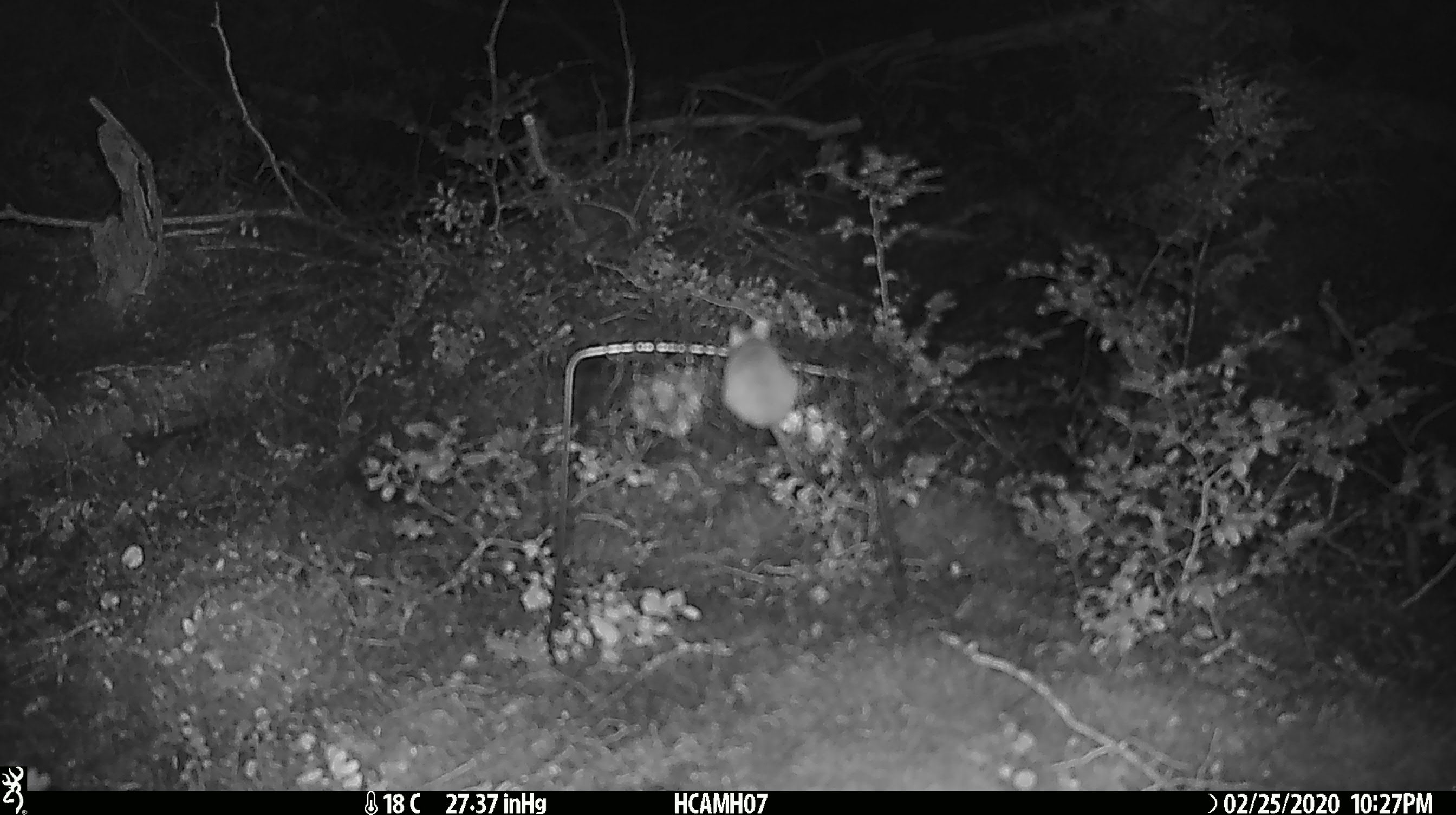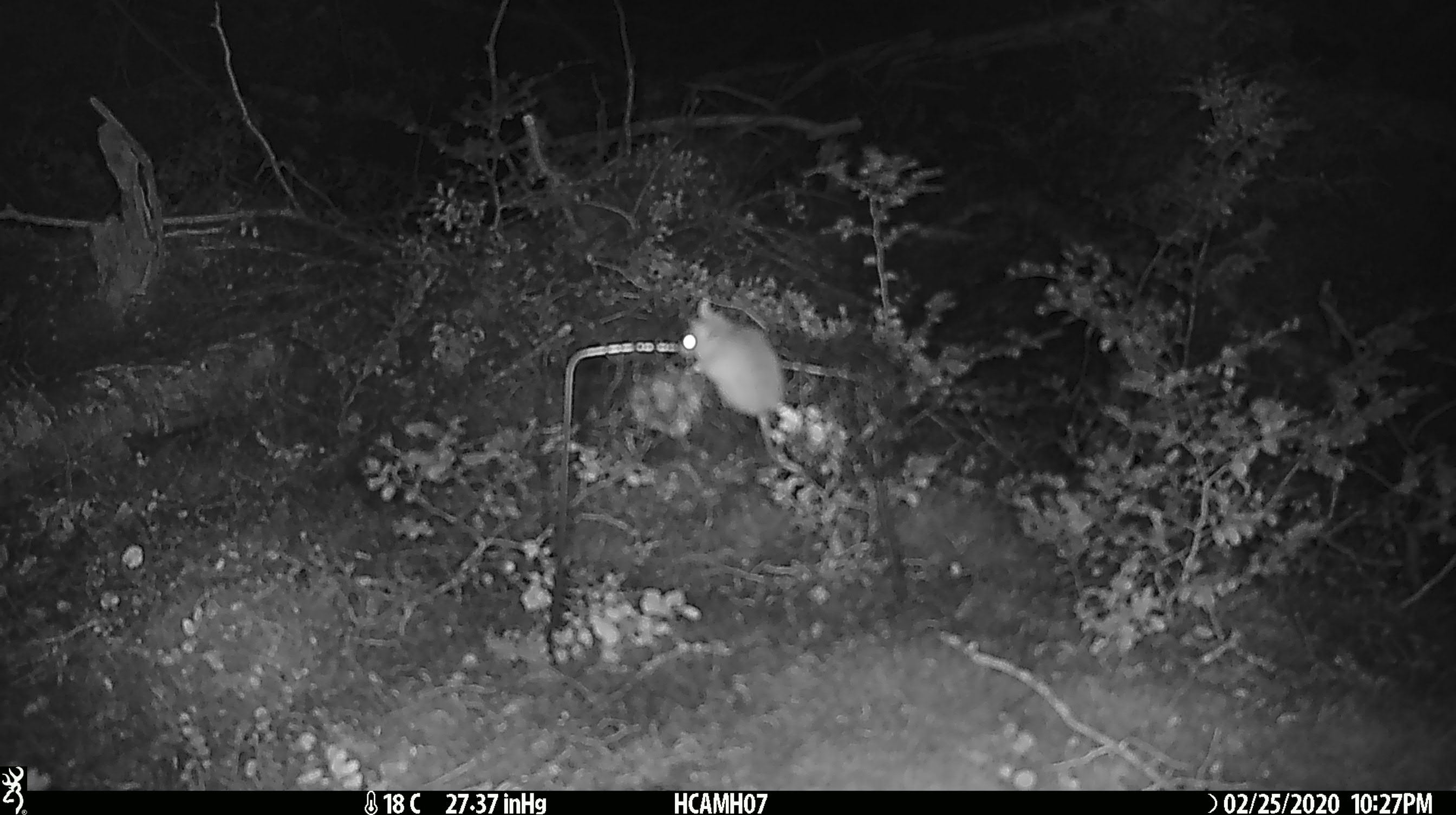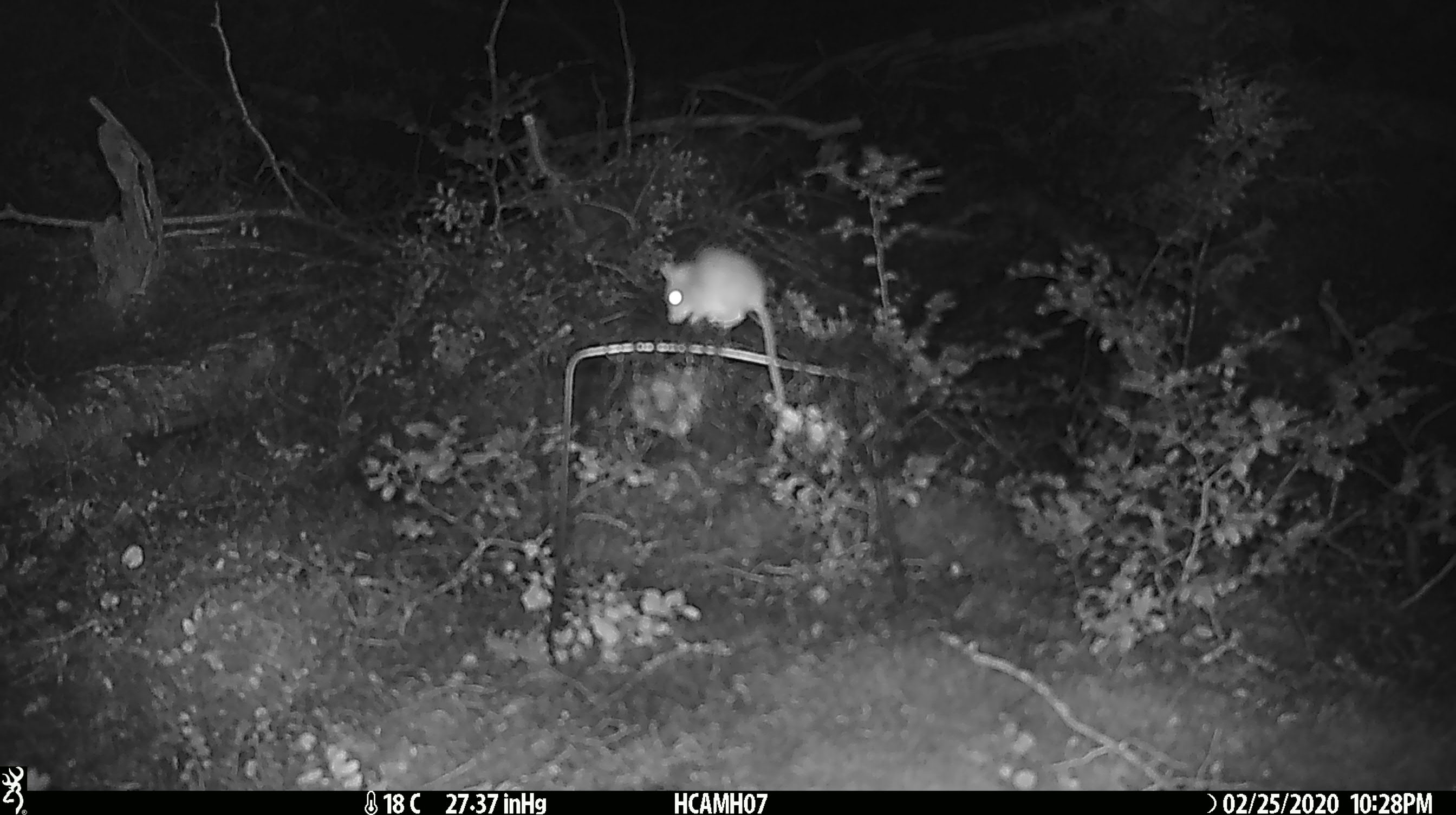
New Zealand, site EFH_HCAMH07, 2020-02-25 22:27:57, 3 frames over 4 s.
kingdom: Animalia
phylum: Chordata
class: Mammalia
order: Rodentia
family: Muridae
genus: Mus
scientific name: Mus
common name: mouse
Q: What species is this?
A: Mouse (Mus).